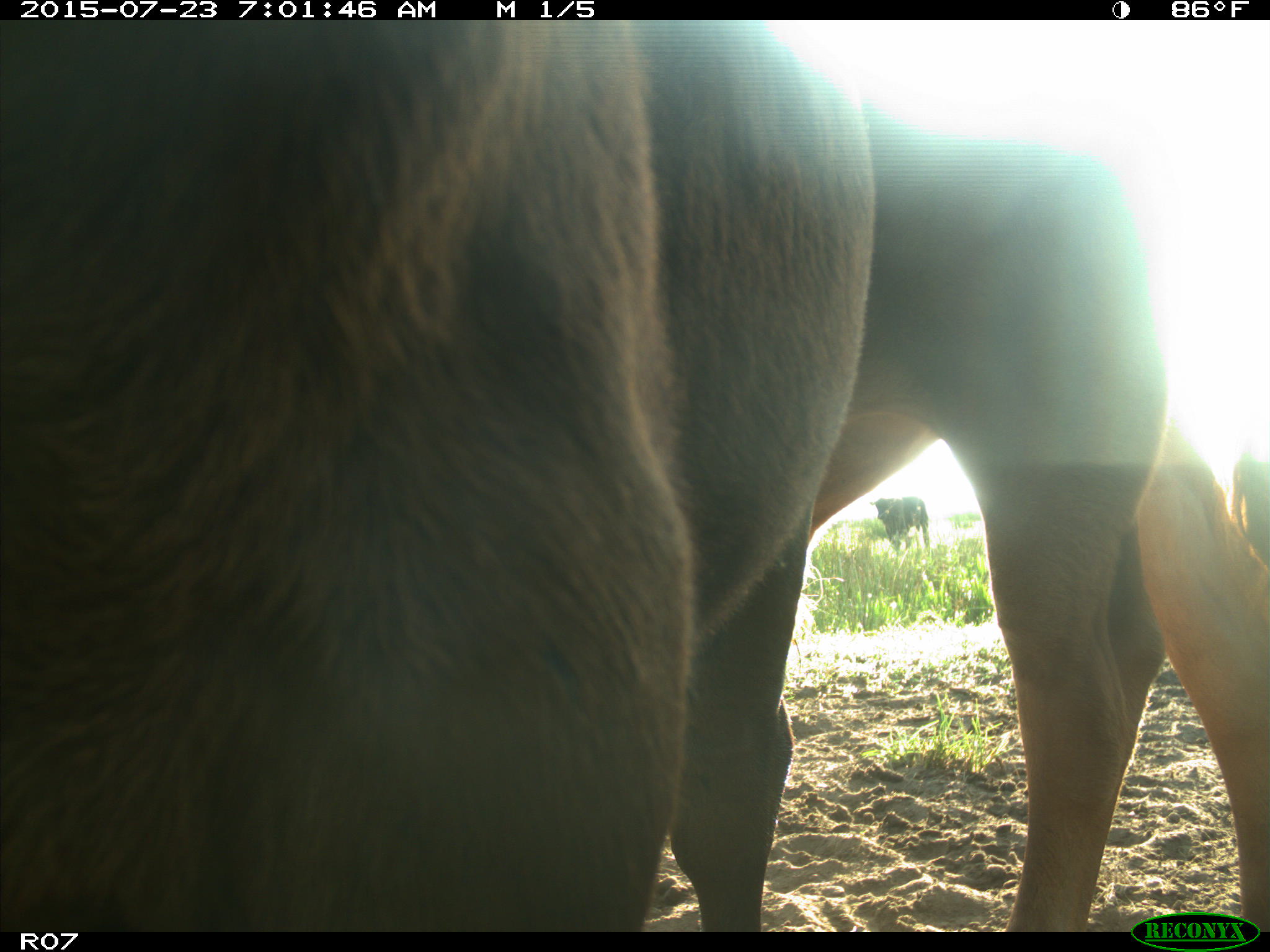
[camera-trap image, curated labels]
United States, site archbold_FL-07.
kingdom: Animalia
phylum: Chordata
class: Mammalia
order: Artiodactyla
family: Bovidae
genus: Bos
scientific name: Bos taurus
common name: domestic cow